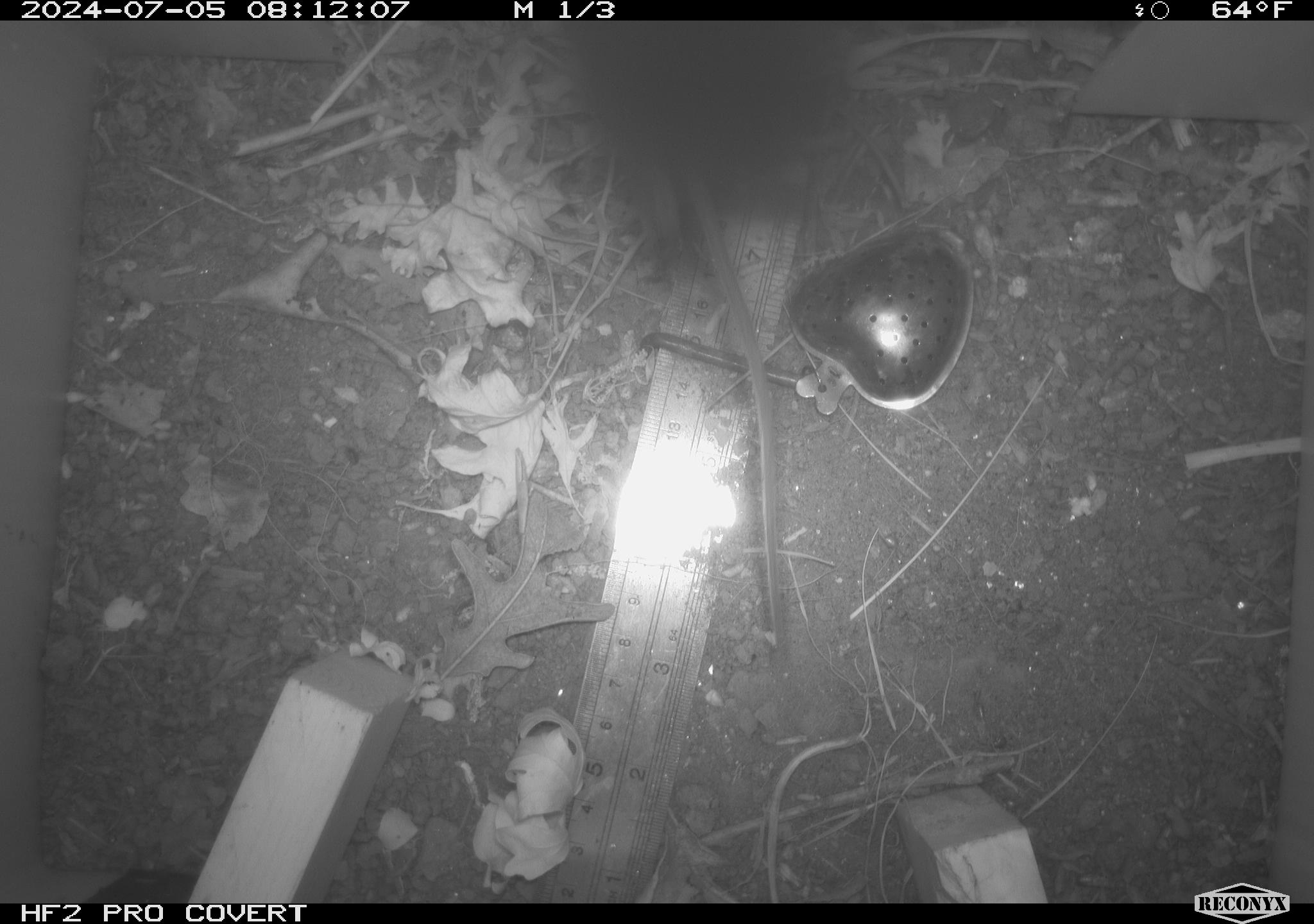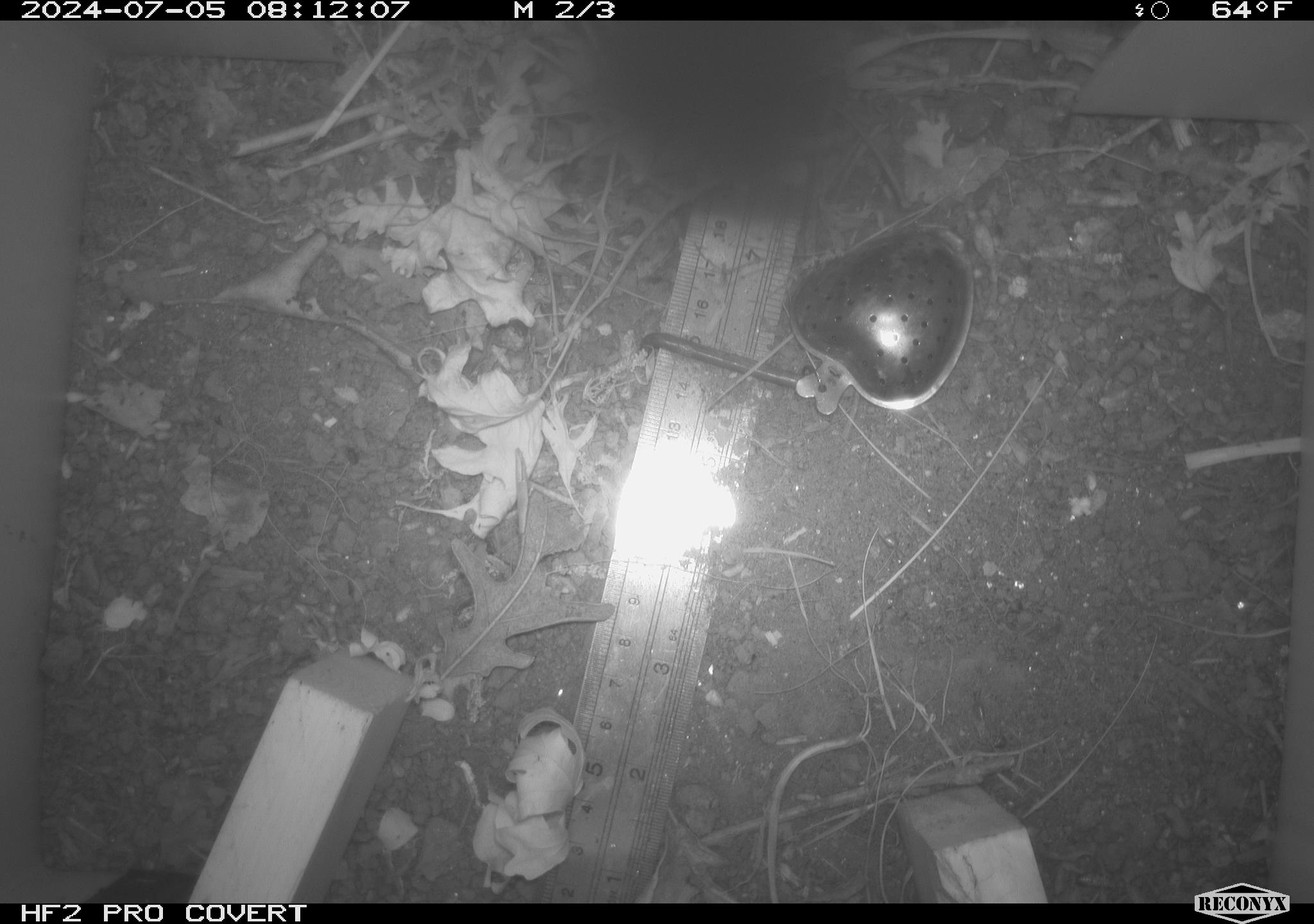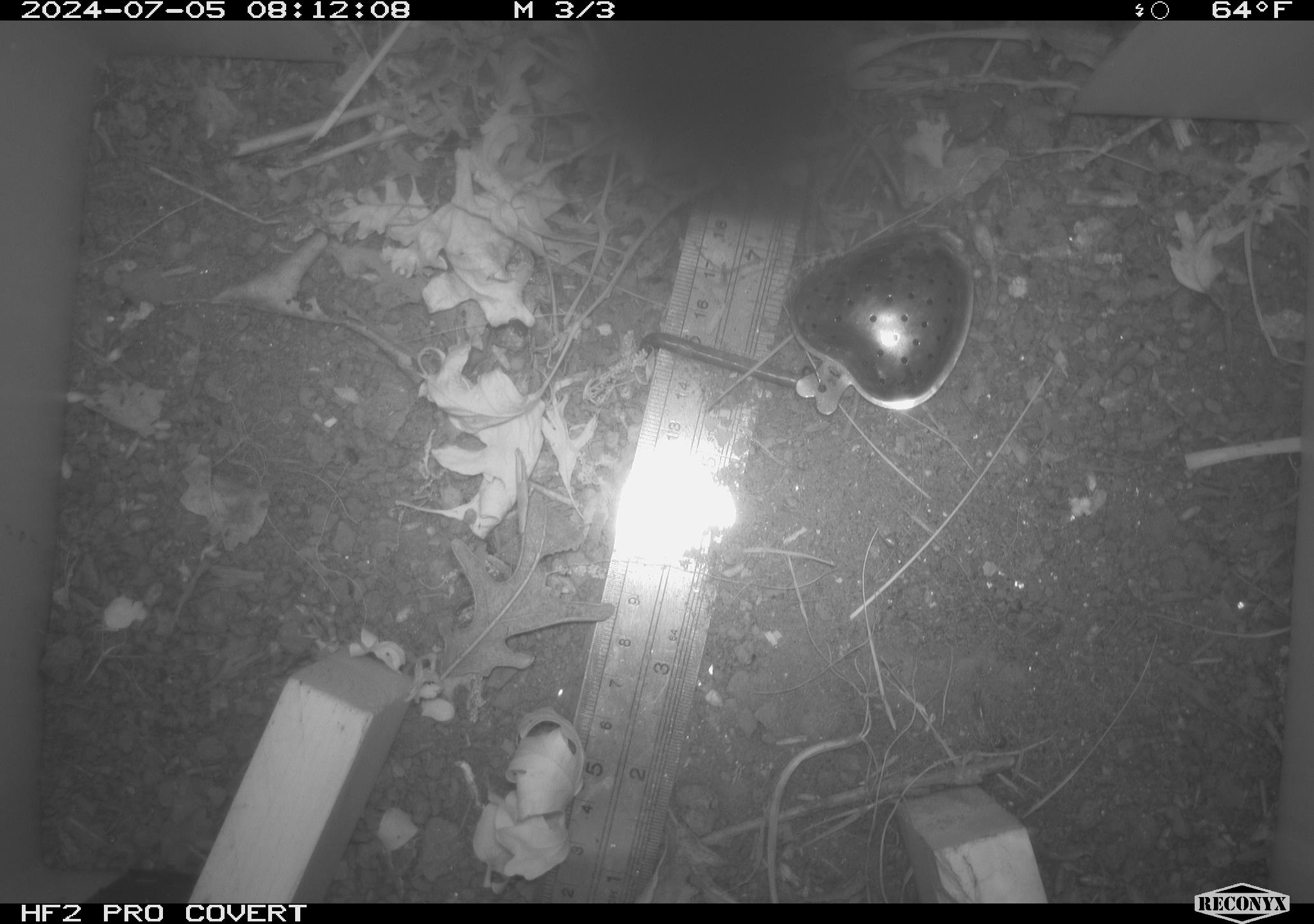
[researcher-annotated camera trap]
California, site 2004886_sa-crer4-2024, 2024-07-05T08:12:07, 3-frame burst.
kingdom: Animalia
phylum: Chordata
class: Mammalia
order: Rodentia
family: Muridae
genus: Rattus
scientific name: Rattus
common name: rat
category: rattus species